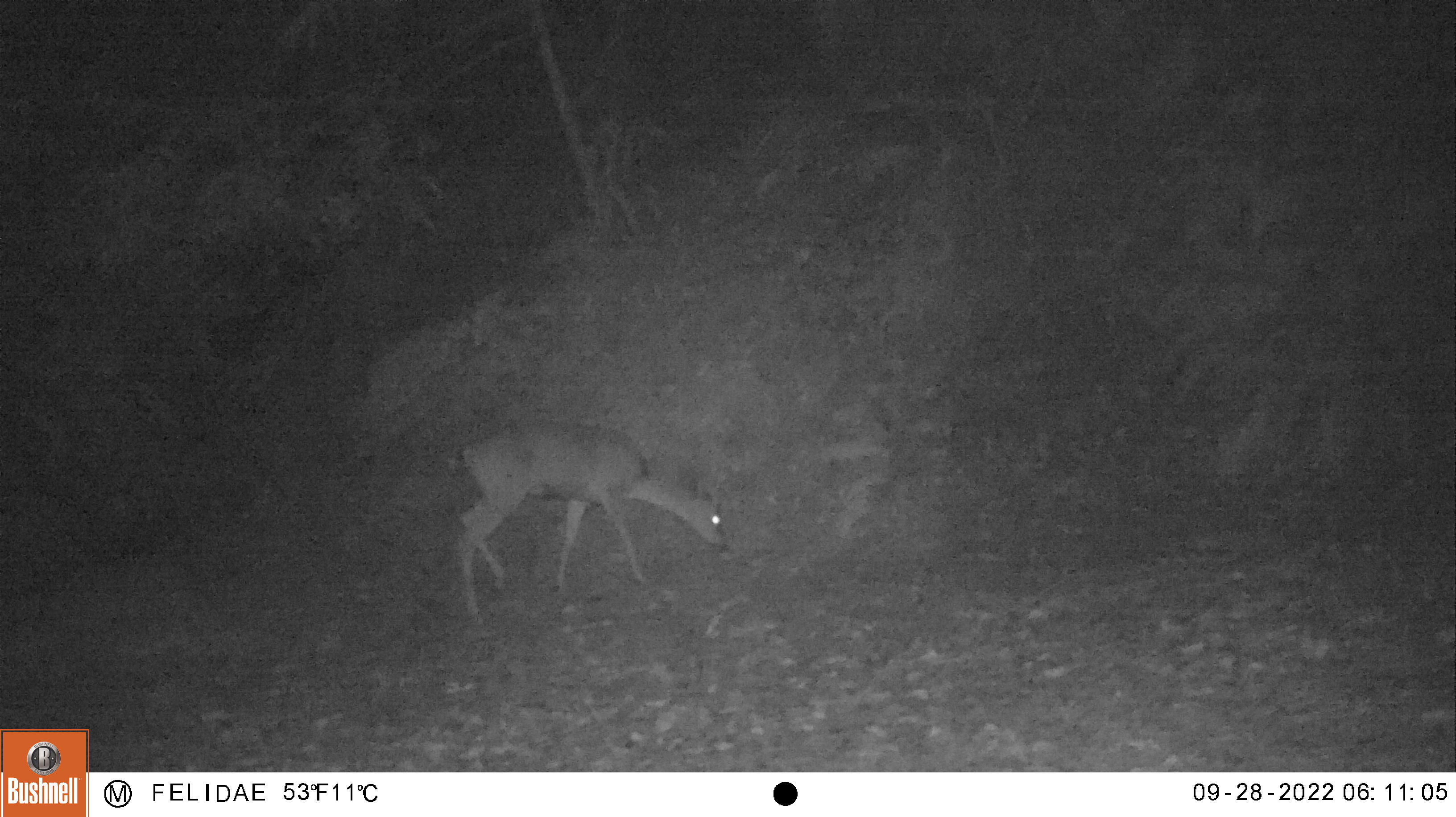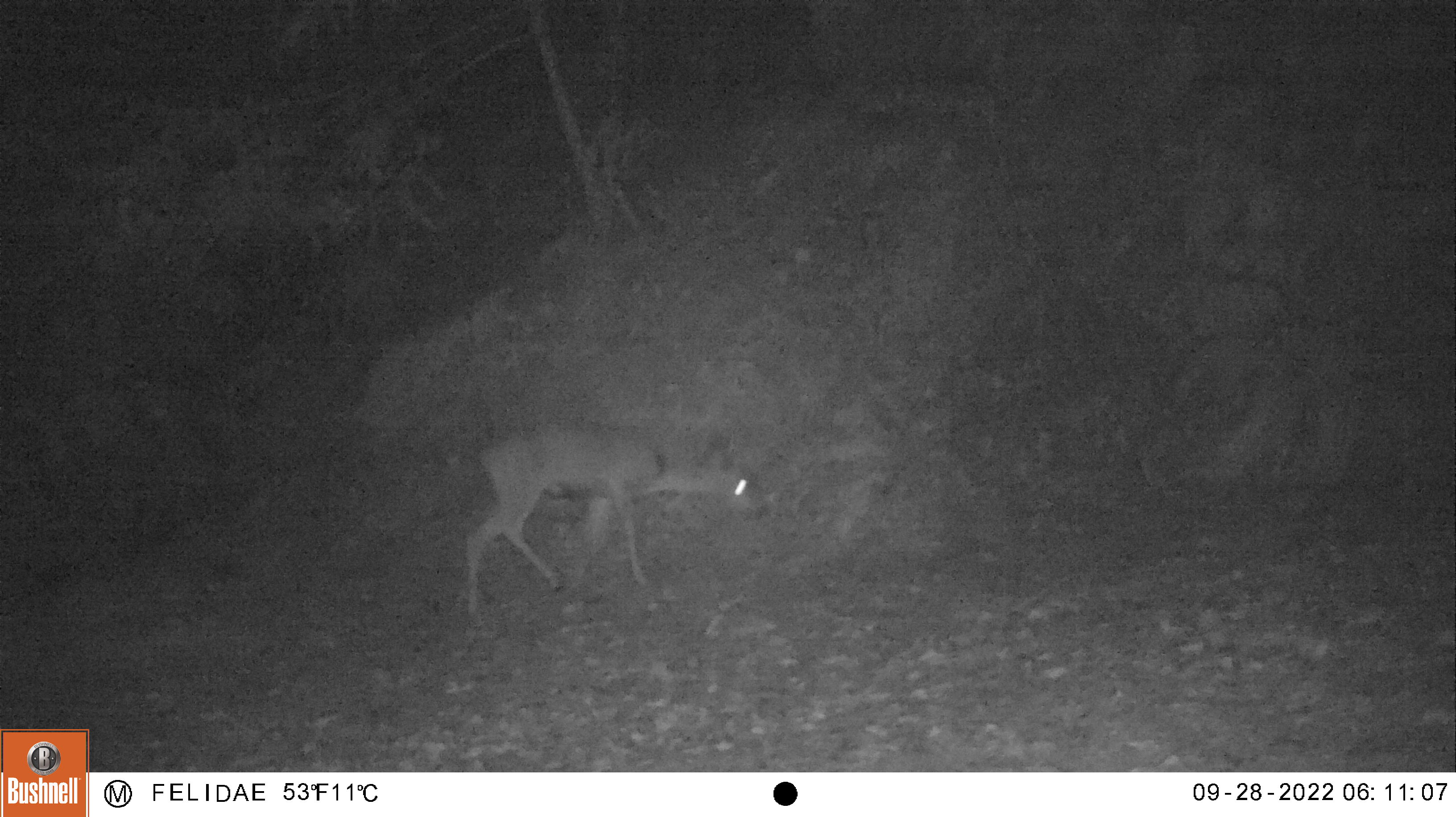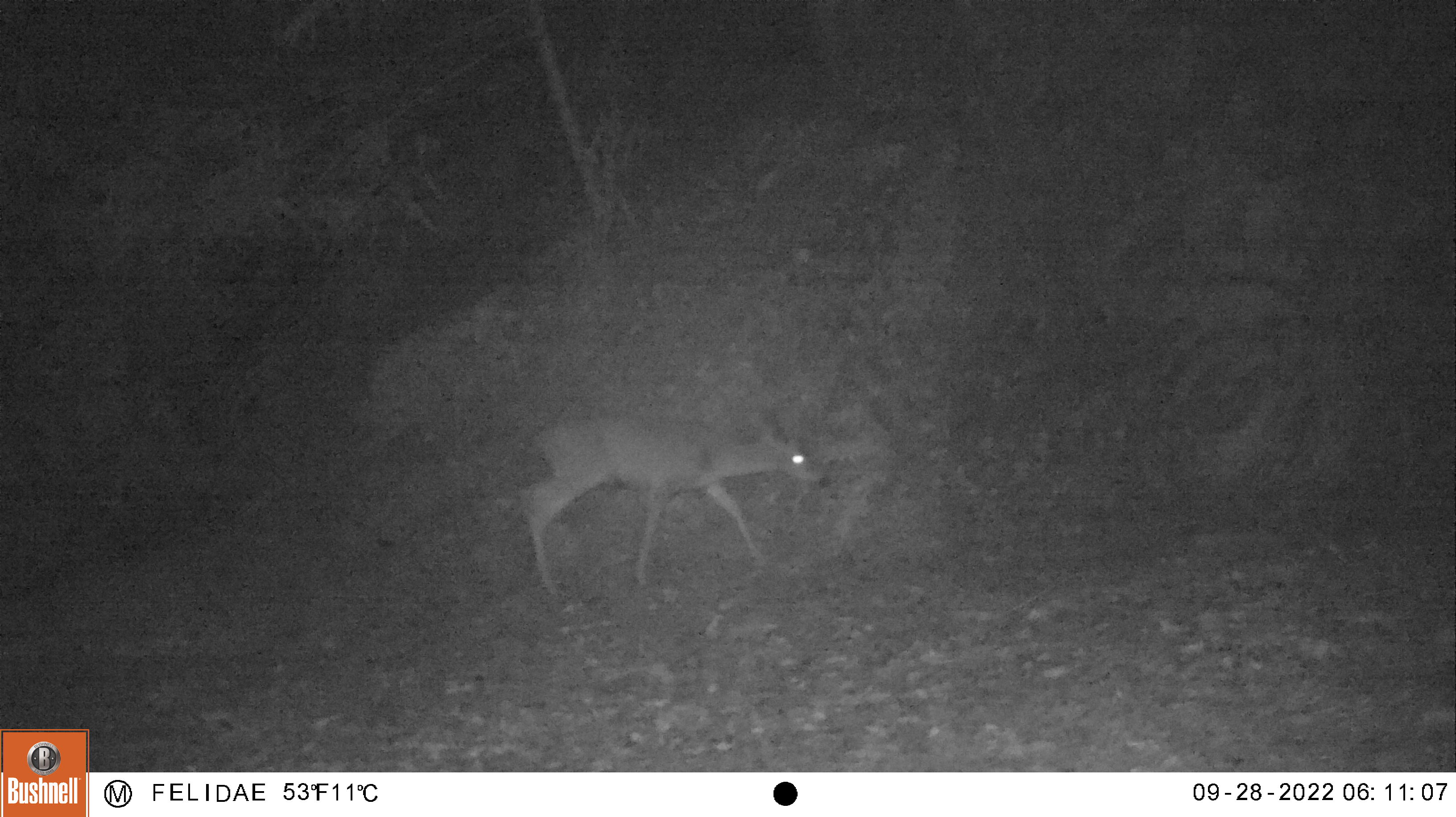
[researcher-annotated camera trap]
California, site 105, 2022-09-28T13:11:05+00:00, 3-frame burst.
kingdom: Animalia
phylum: Chordata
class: Mammalia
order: Artiodactyla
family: Cervidae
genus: Odocoileus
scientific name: Odocoileus hemionus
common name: mule deer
Mule deer (Odocoileus hemionus).